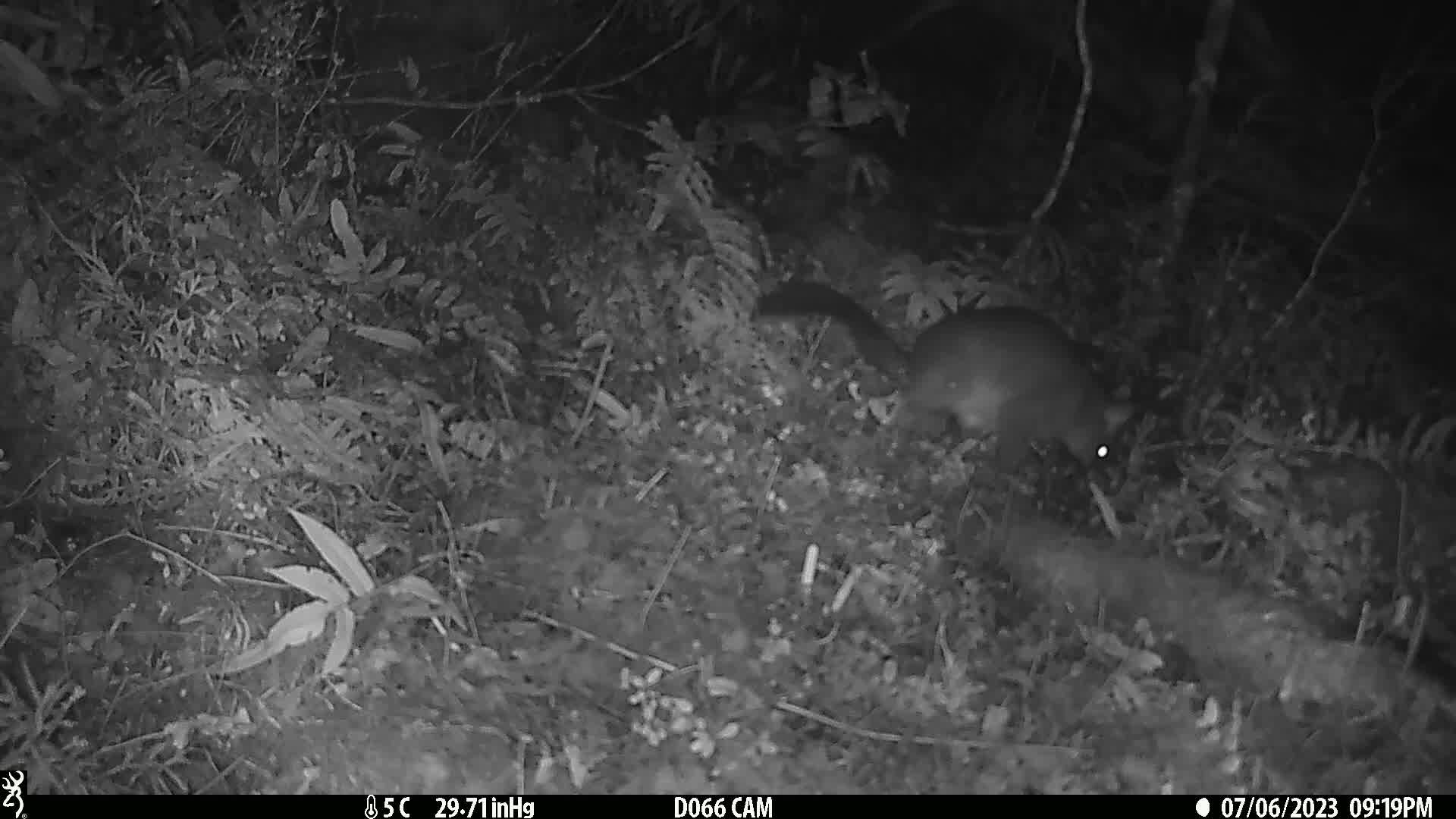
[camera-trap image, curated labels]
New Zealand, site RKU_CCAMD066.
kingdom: Animalia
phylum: Chordata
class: Mammalia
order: Diprotodontia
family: Phalangeridae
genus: Trichosurus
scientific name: Trichosurus vulpecula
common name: common brushtail possum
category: possum